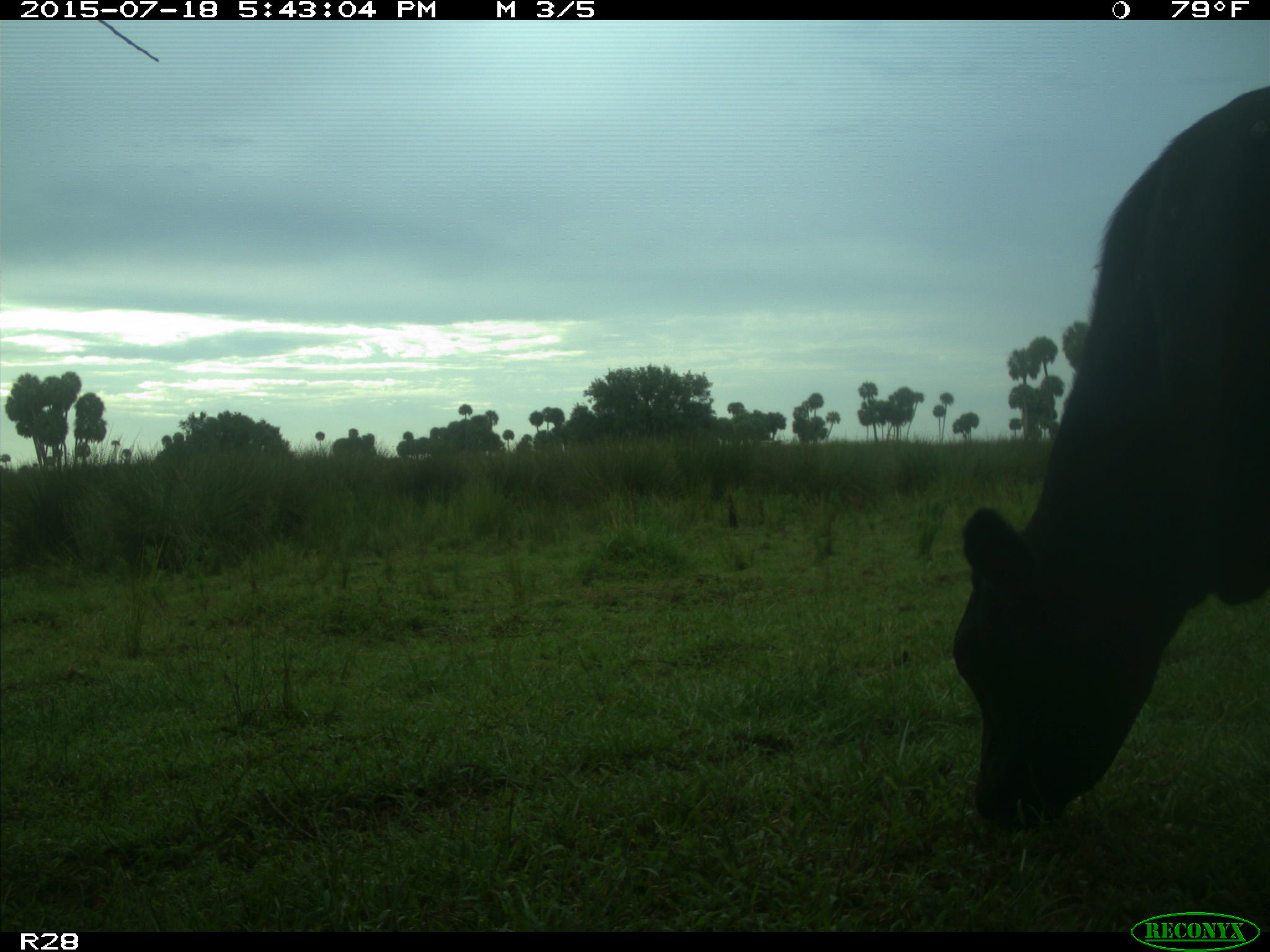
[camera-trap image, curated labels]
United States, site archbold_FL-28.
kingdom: Animalia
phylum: Chordata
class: Mammalia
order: Artiodactyla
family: Bovidae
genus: Bos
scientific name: Bos taurus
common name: domestic cow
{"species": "Bos taurus (domestic cow)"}